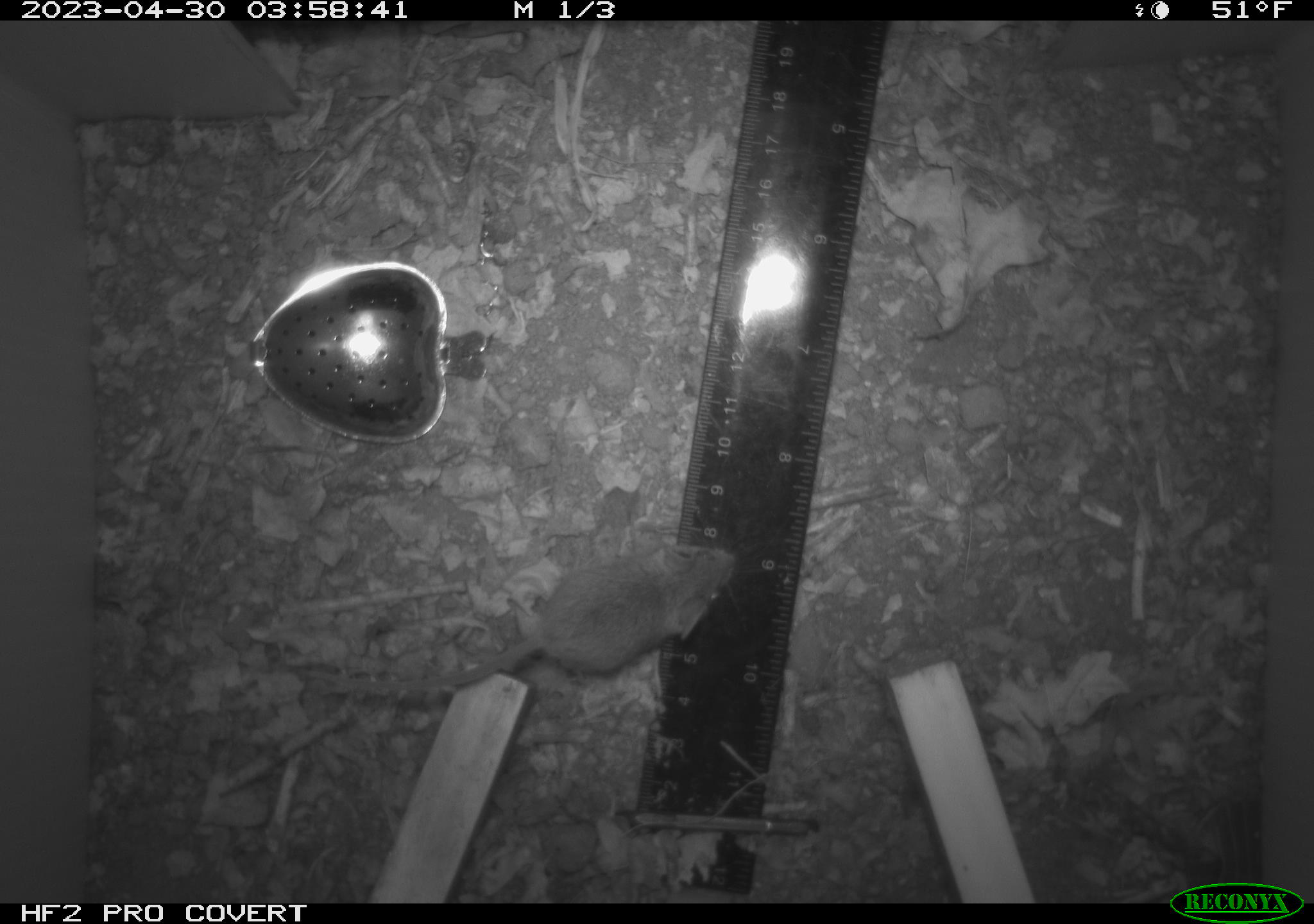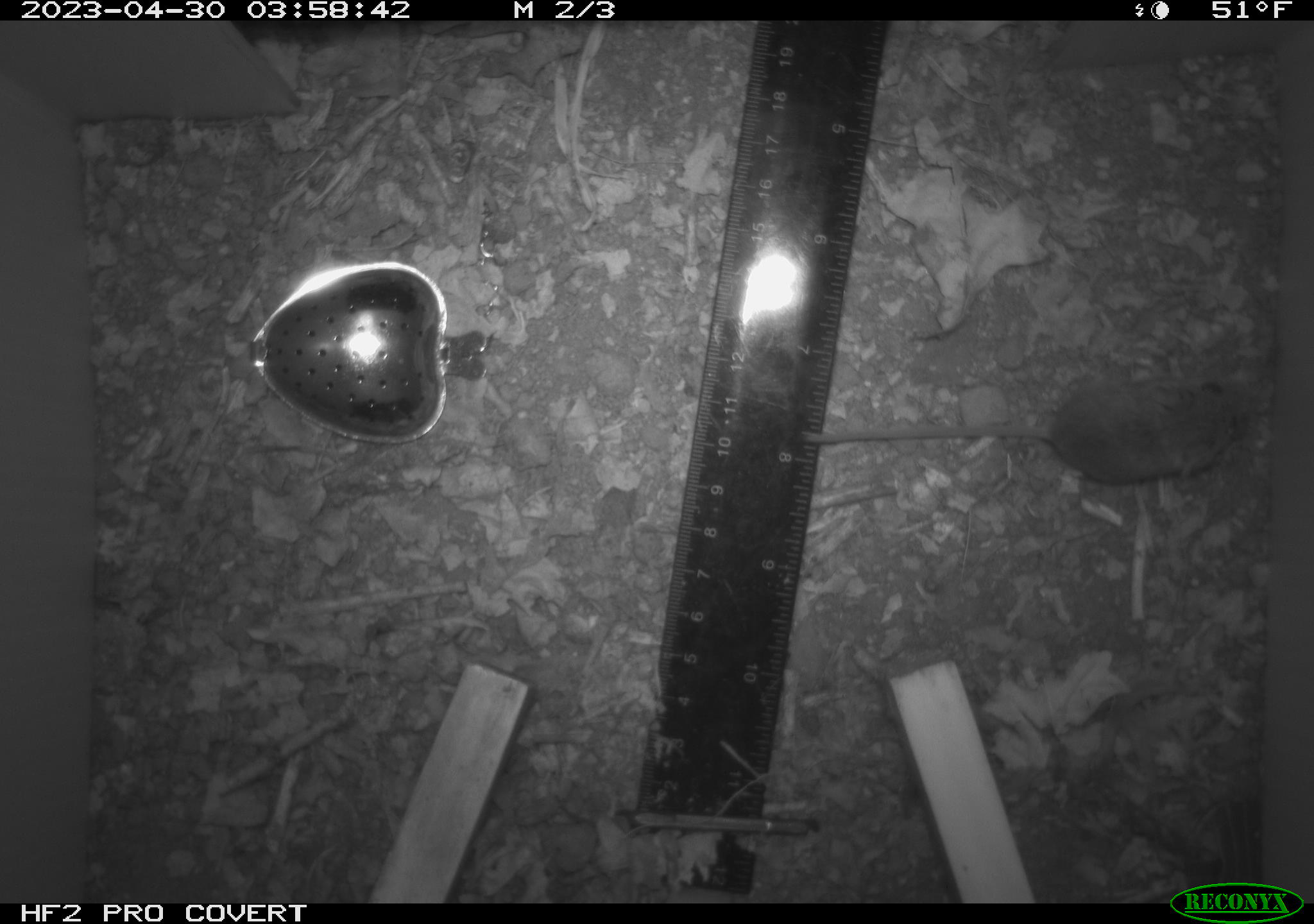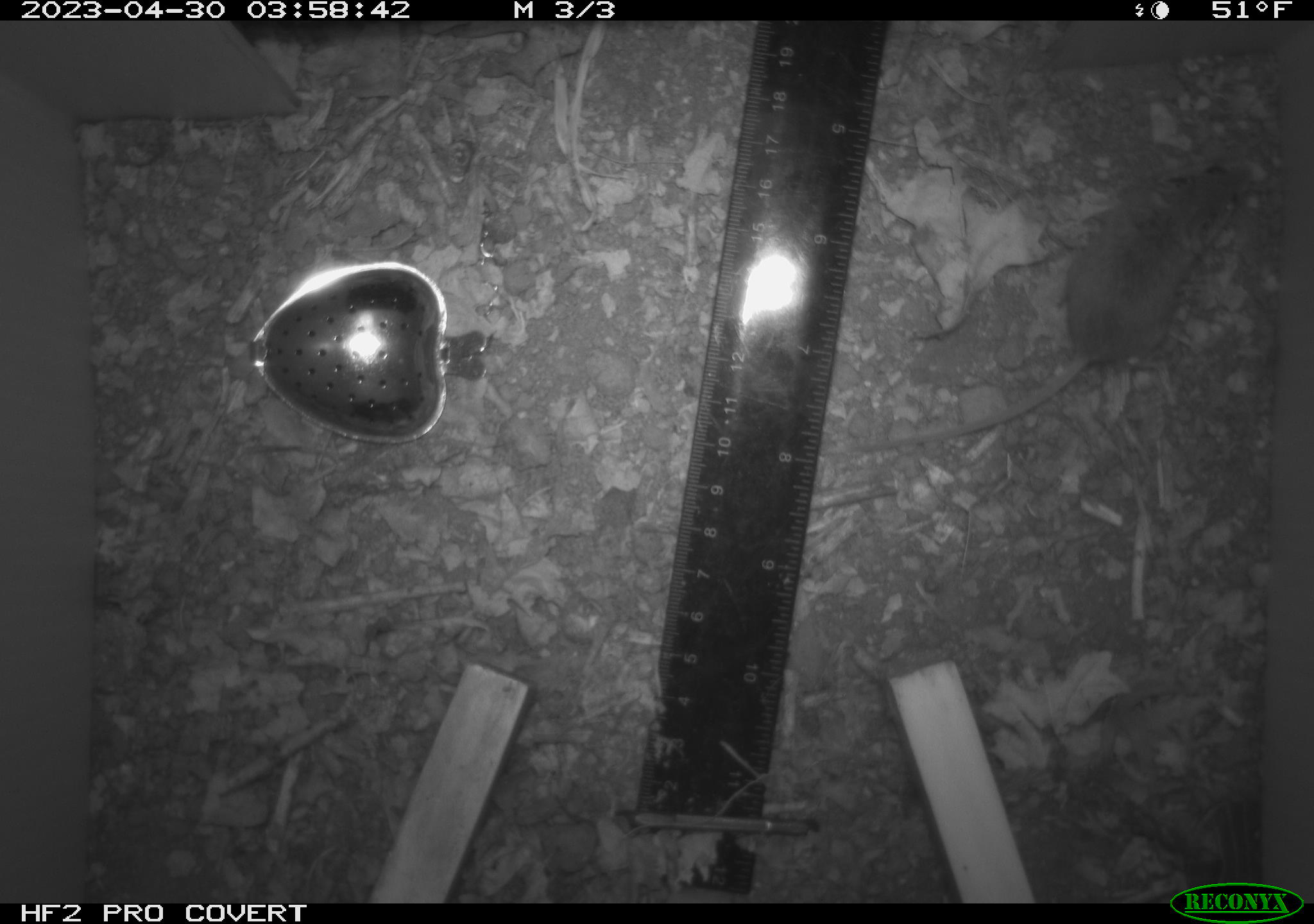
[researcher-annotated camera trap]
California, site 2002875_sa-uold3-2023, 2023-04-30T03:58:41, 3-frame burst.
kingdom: Animalia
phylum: Chordata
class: Mammalia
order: Rodentia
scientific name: Rodentia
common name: mouse species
Mouse species (Rodentia).